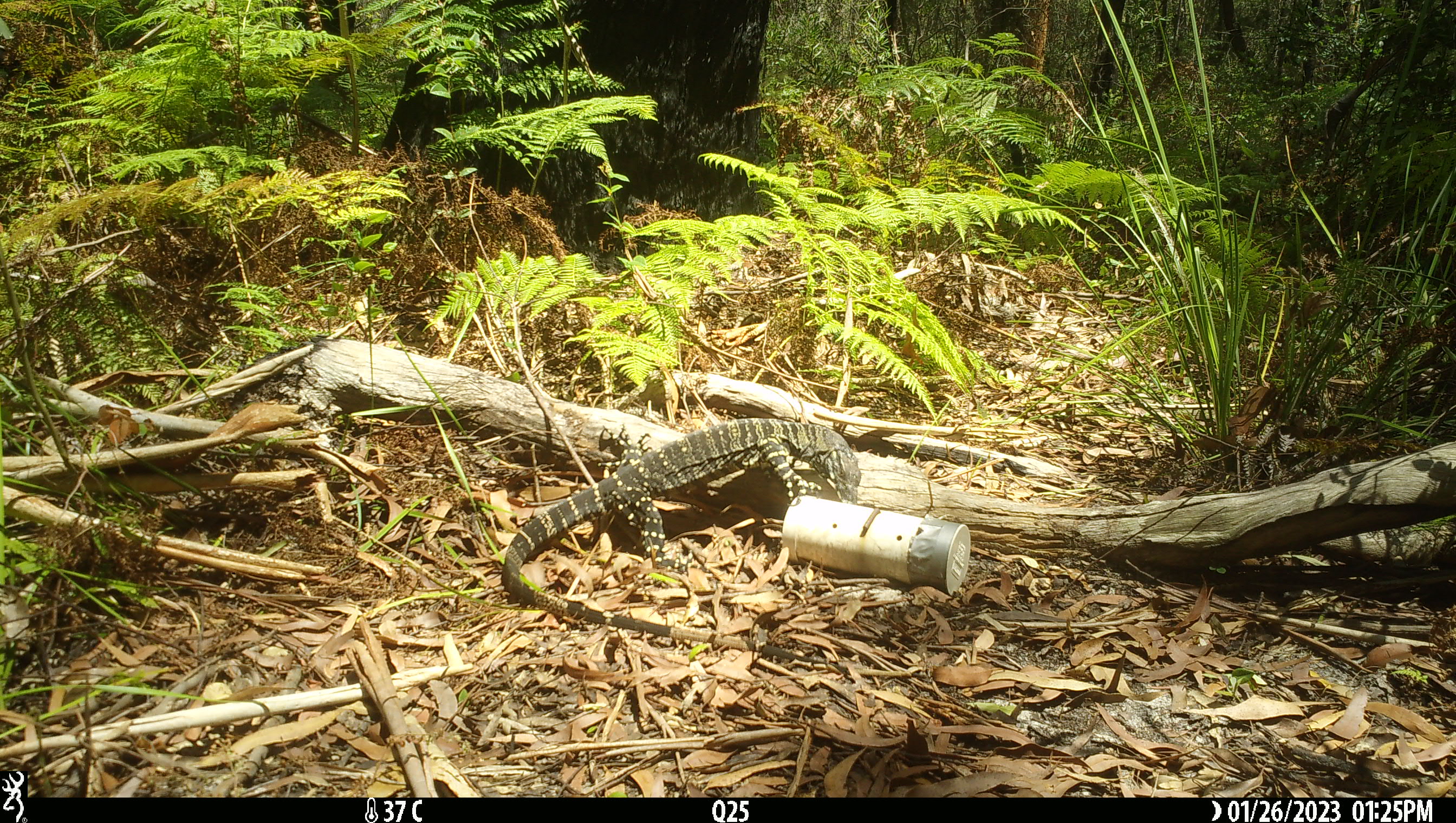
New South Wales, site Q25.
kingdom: Animalia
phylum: Chordata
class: Reptilia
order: Squamata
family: Varanidae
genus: Varanus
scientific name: Varanus varius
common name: lace monitor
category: goanna